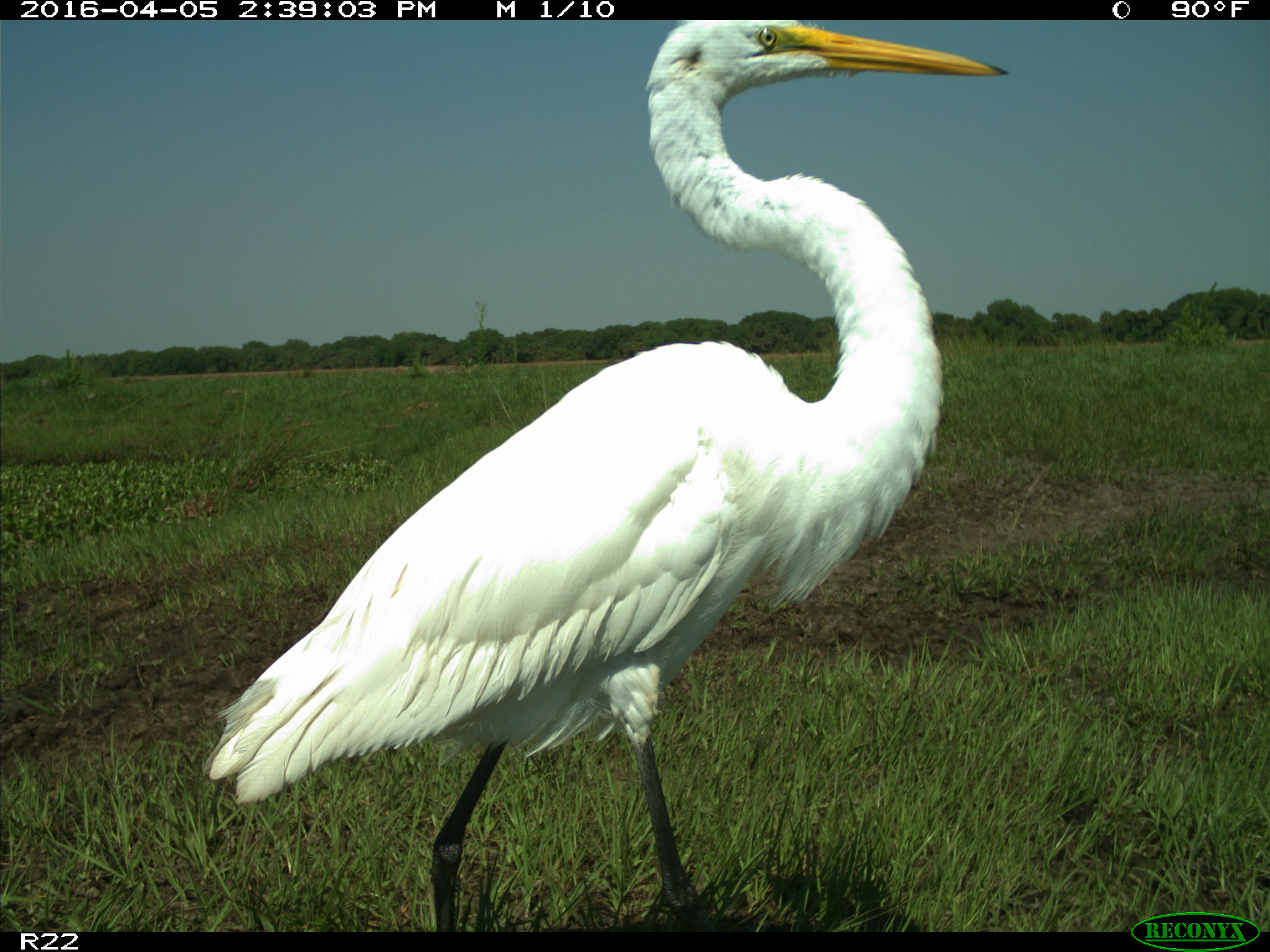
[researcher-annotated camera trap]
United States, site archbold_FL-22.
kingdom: Animalia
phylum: Chordata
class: Aves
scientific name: Aves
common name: birds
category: unidentified bird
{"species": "unidentified bird (birds) (Aves)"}